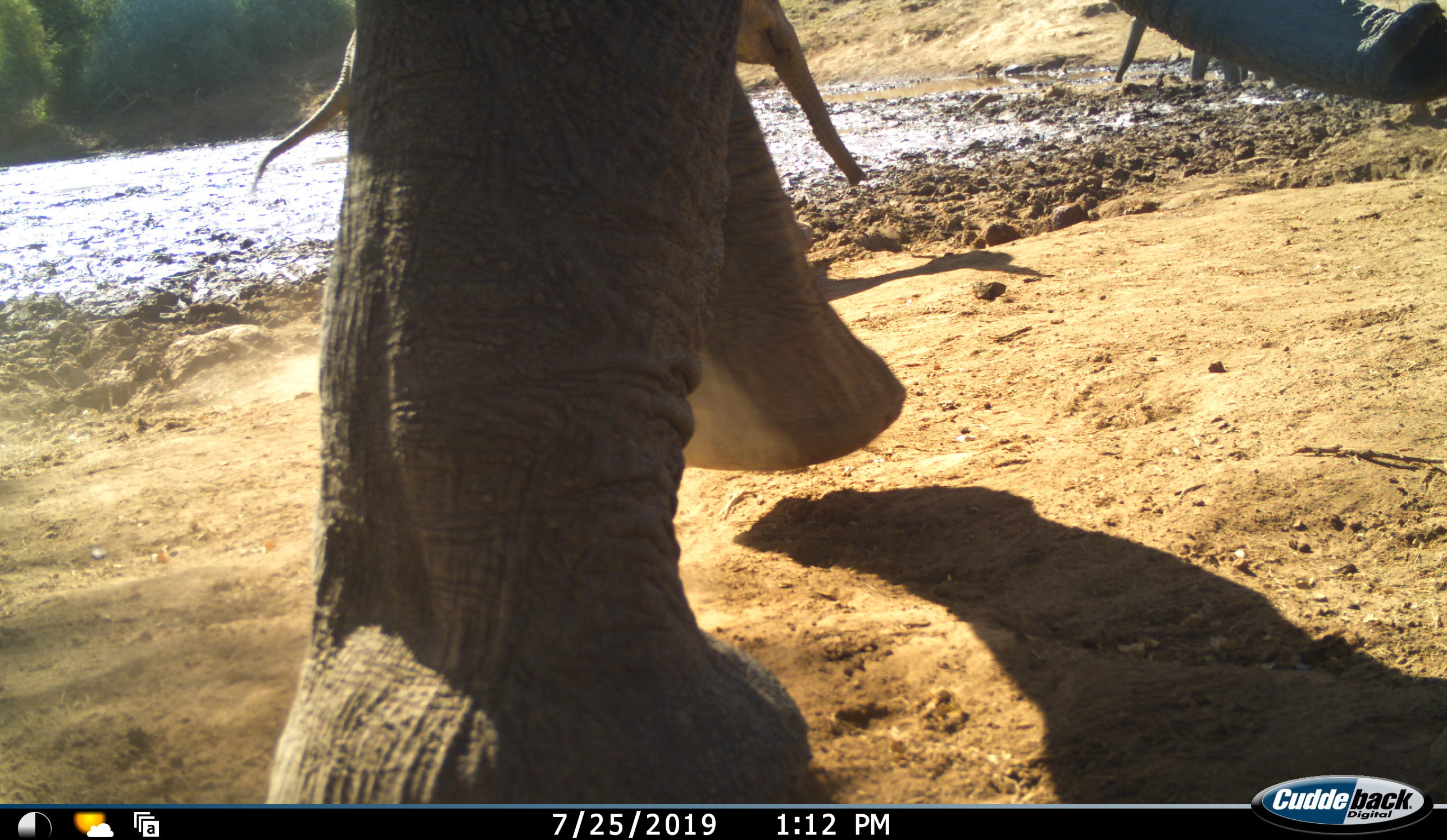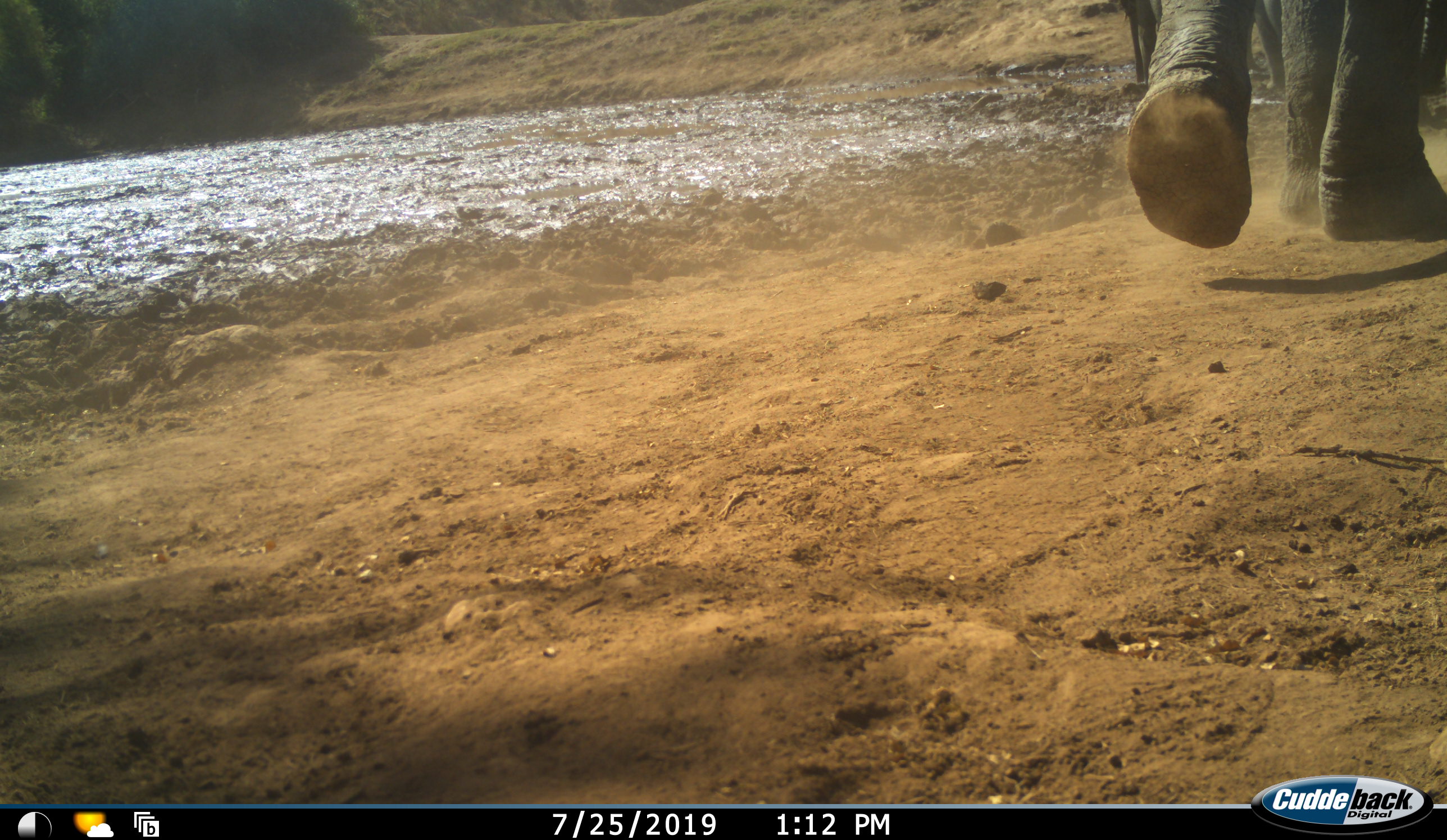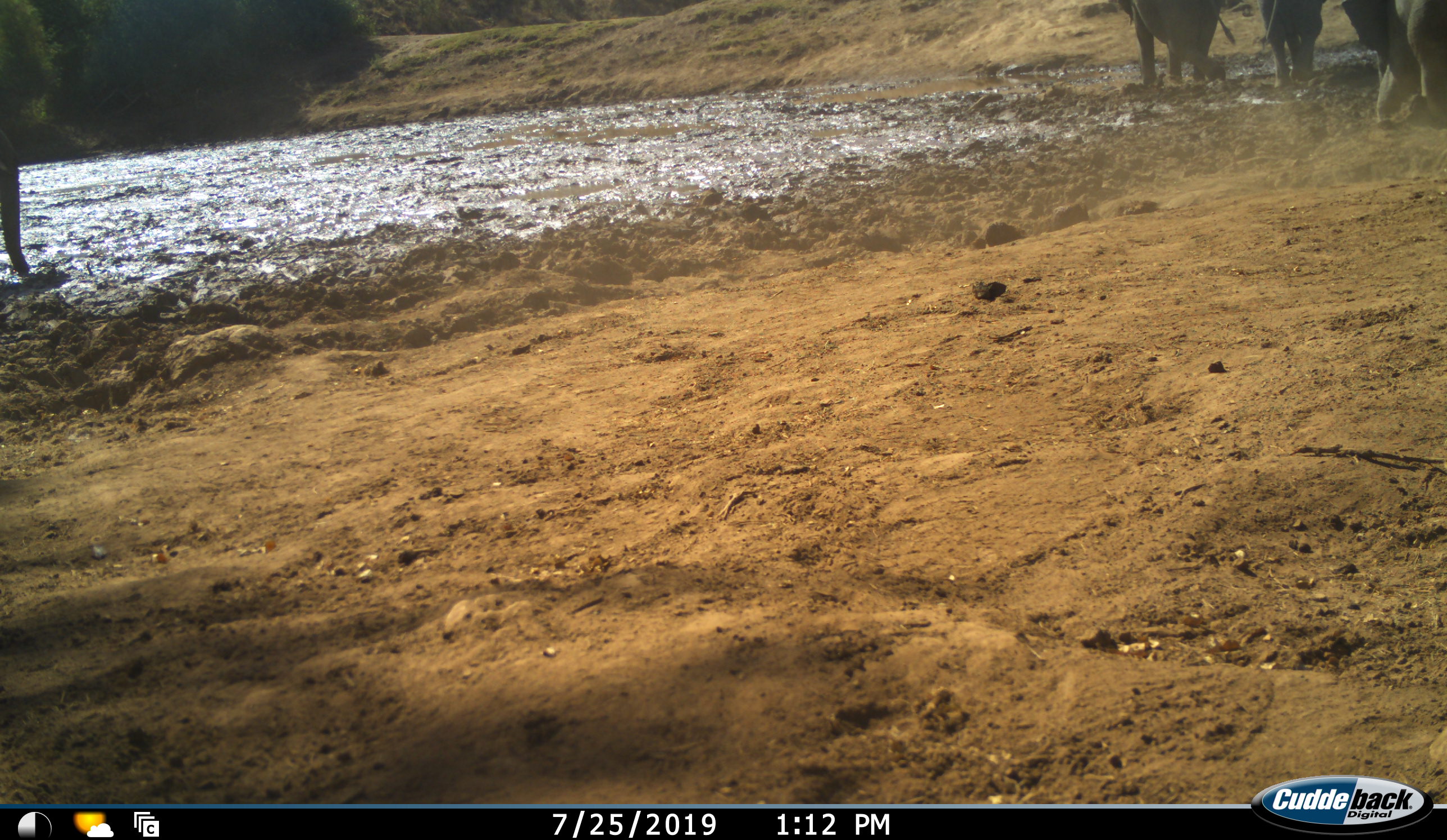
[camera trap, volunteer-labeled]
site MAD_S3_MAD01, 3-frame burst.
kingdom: Animalia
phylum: Chordata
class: Mammalia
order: Proboscidea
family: Elephantidae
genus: Loxodonta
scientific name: Loxodonta africana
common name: african bush elephant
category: elephant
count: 4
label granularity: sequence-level